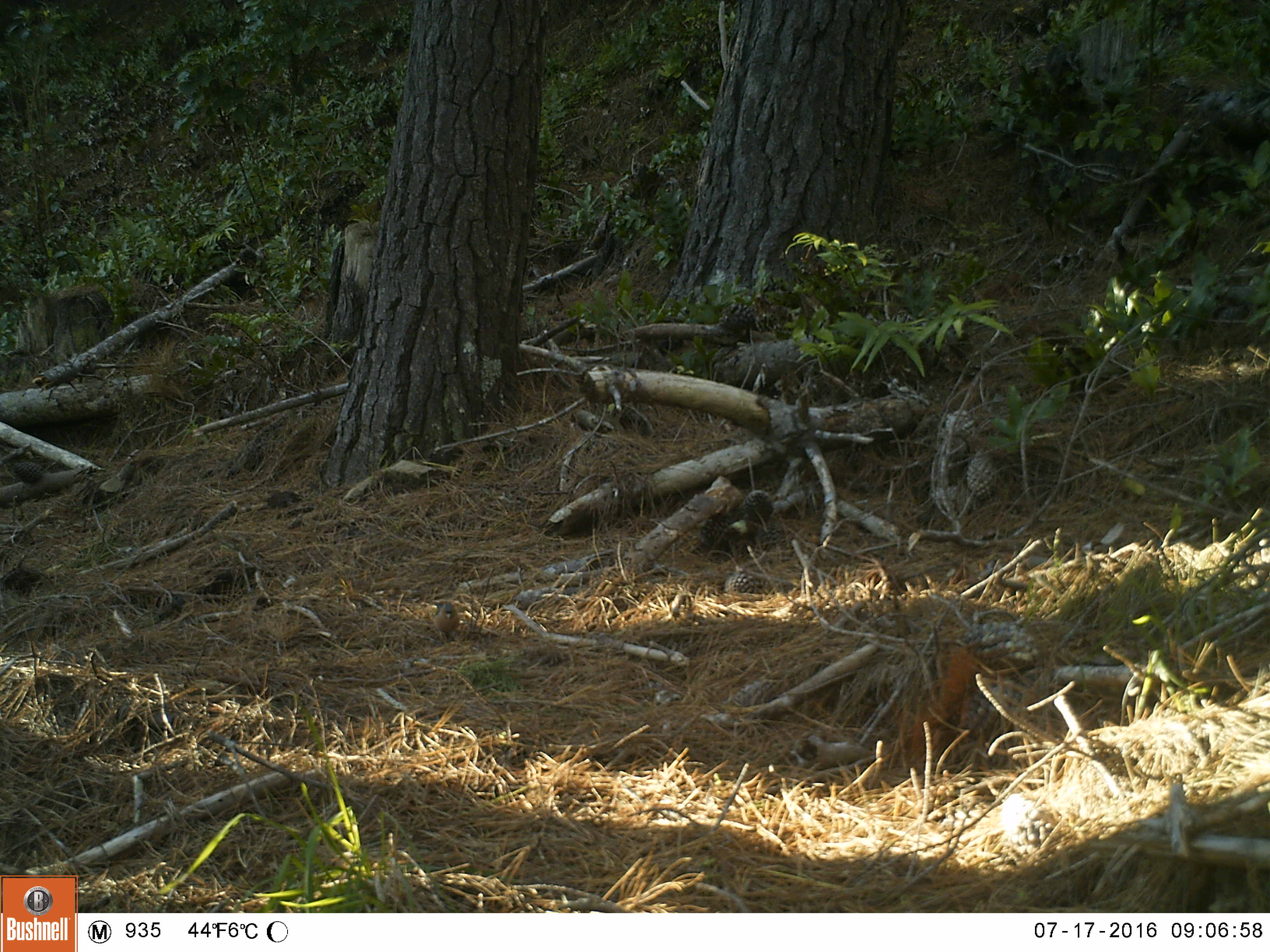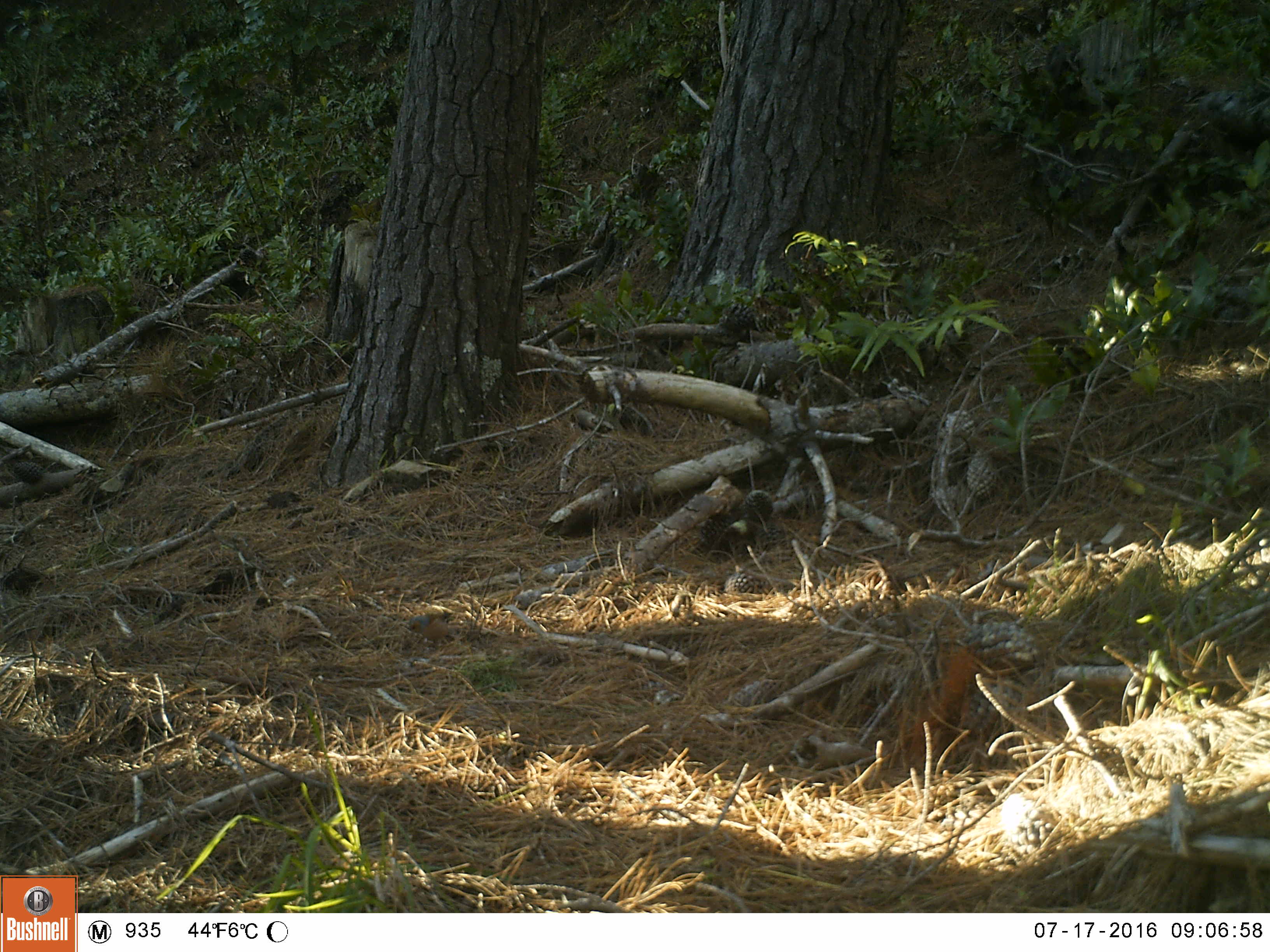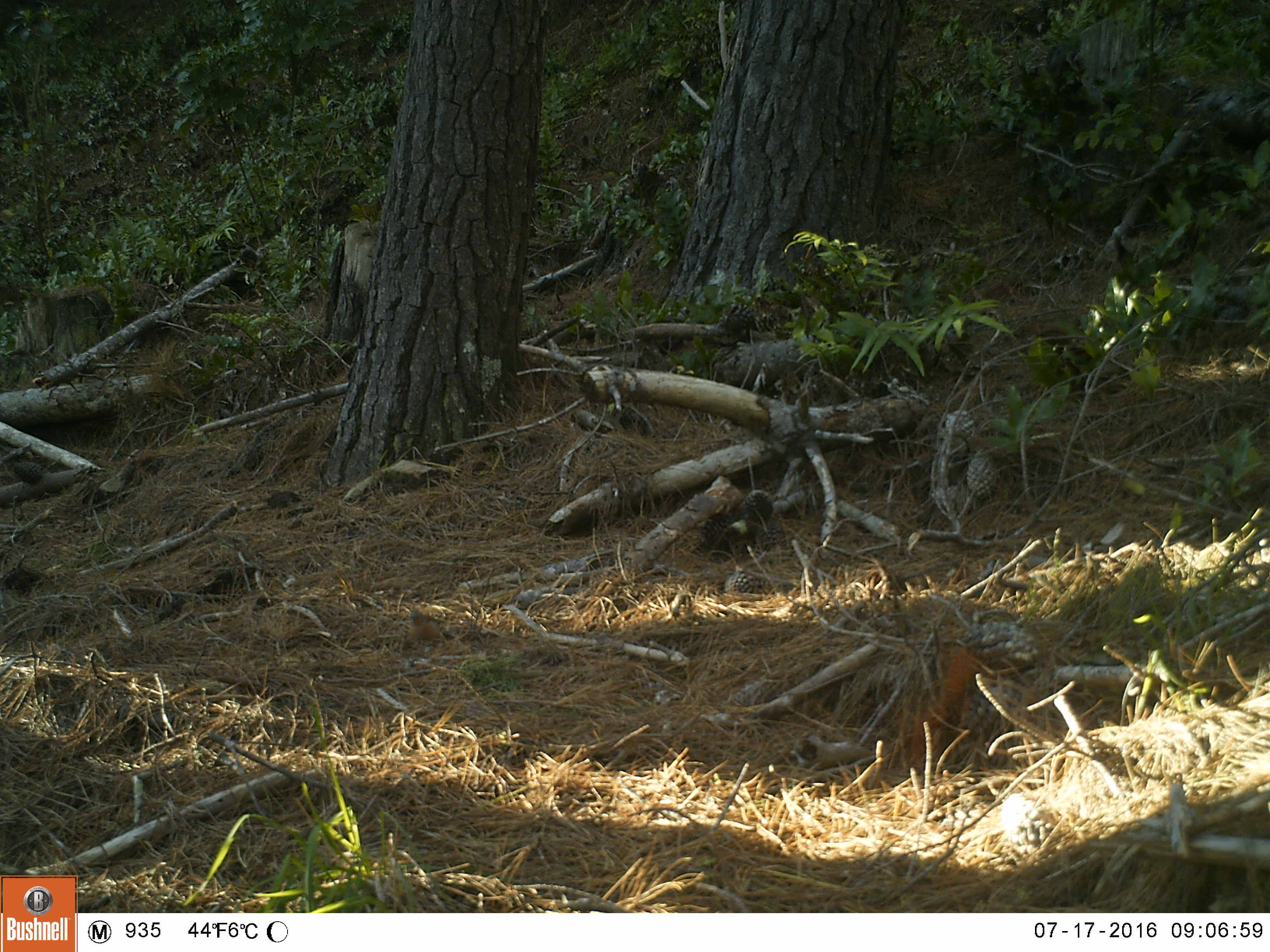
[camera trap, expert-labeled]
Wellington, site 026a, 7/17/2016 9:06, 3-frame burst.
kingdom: Animalia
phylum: Chordata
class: Aves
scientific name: Aves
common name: bird